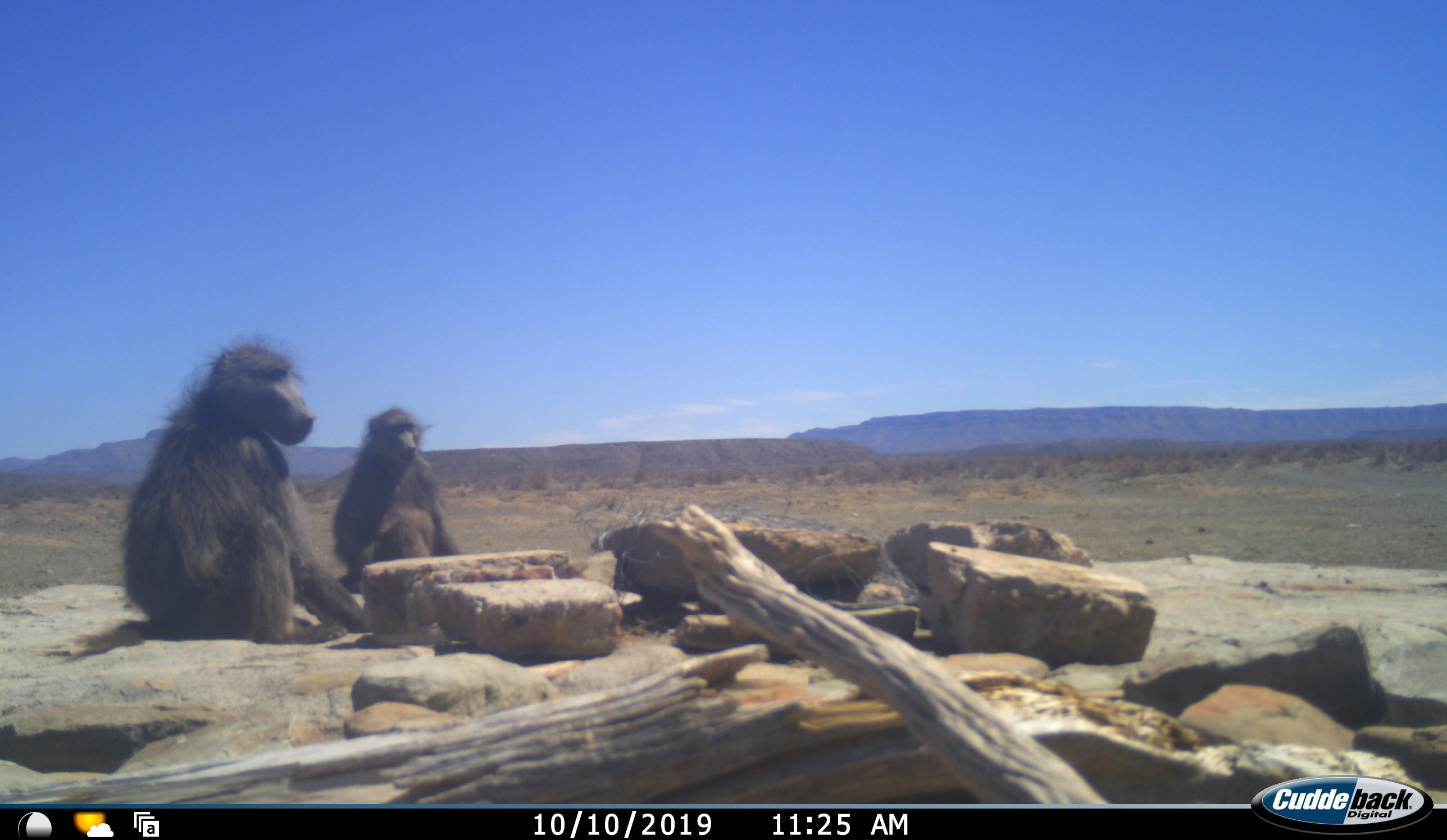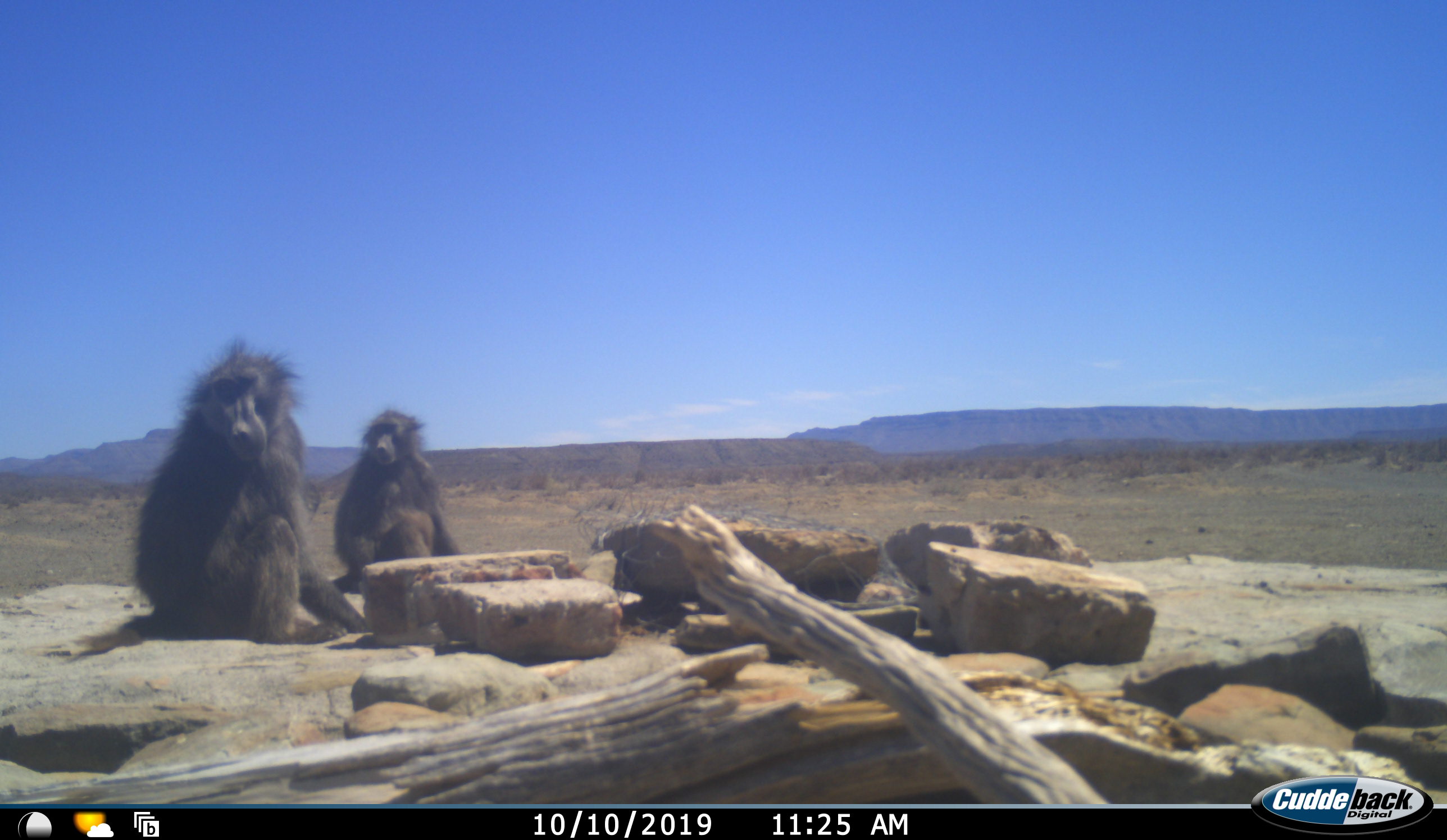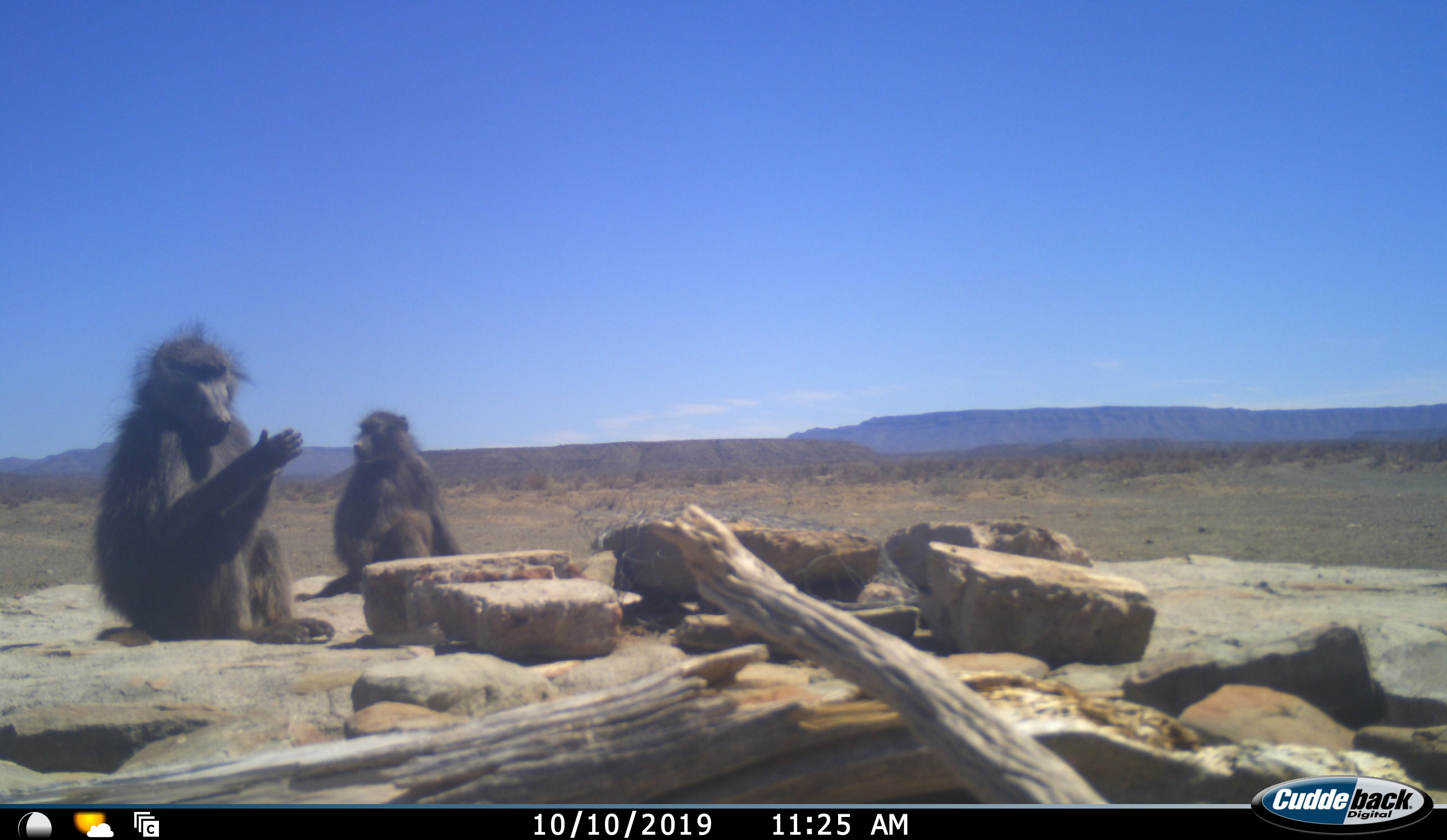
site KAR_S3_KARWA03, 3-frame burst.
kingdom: Animalia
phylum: Chordata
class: Mammalia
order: Primates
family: Cercopithecidae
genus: Papio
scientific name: Papio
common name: baboon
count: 2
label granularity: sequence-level